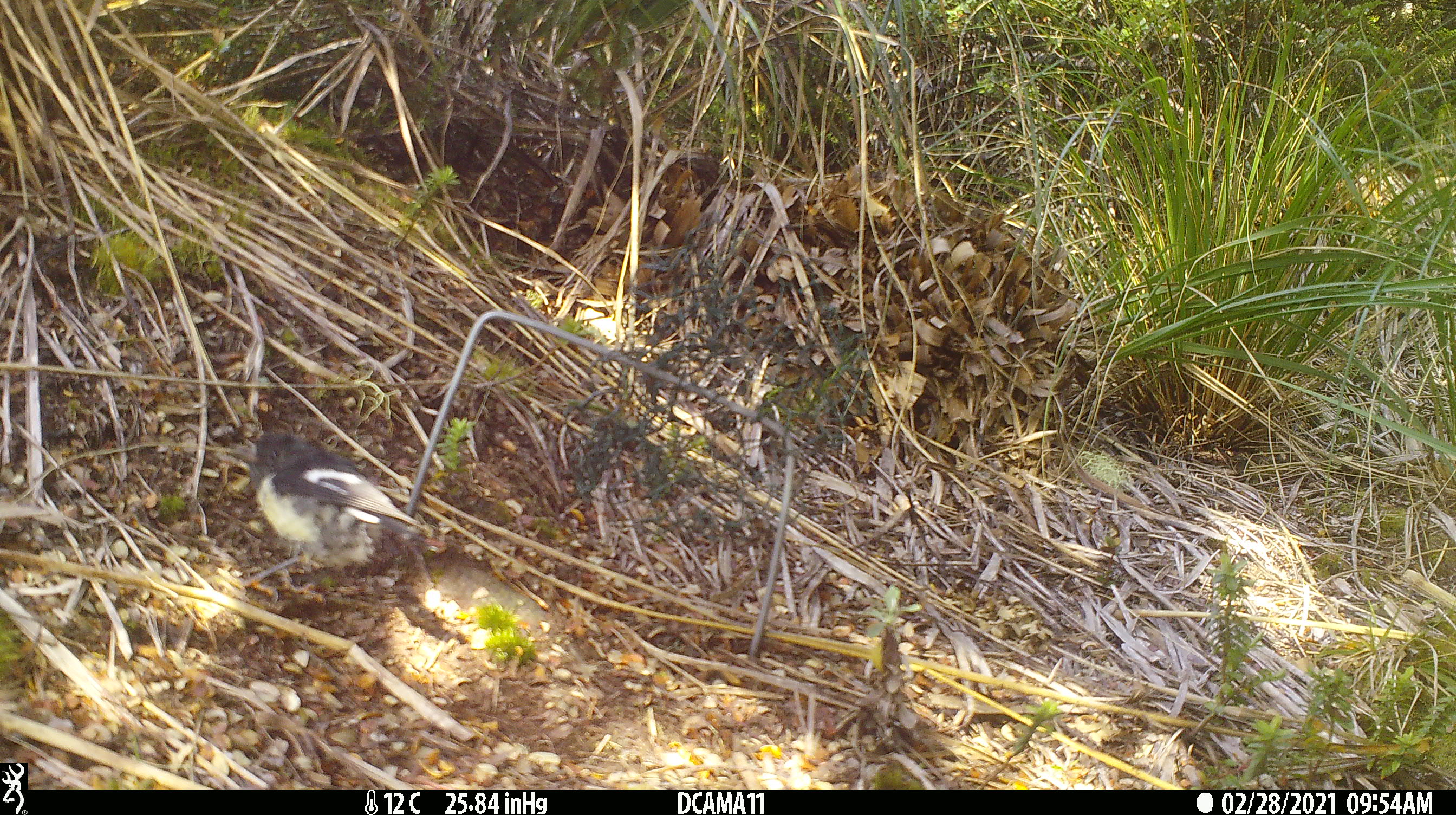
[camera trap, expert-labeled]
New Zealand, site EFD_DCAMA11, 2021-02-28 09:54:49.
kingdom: Animalia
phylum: Chordata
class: Aves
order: Passeriformes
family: Petroicidae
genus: Petroica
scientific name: Petroica macrocephala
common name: tomtit